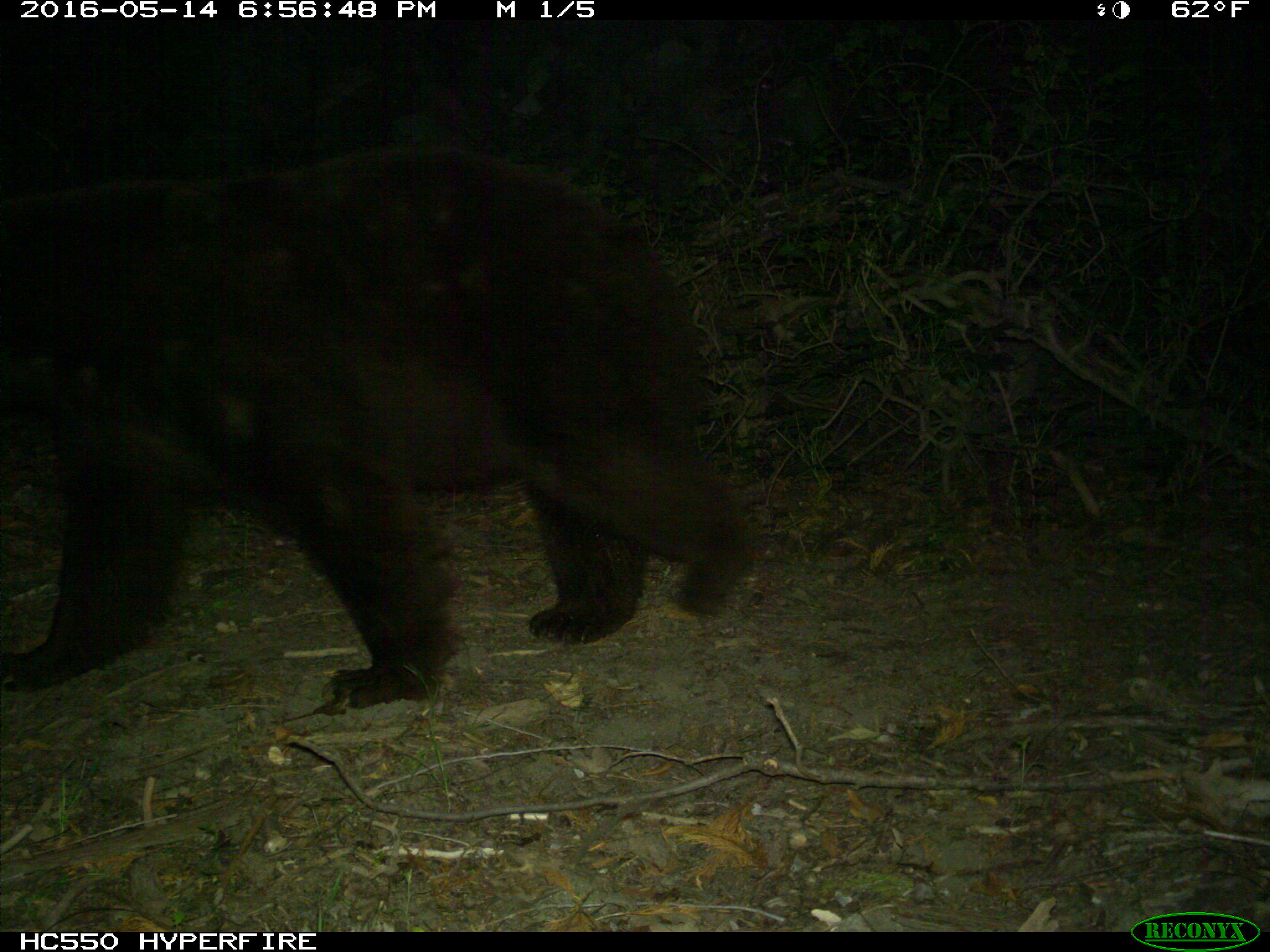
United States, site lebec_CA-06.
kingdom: Animalia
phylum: Chordata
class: Mammalia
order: Carnivora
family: Ursidae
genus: Ursus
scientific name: Ursus americanus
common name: american black bear